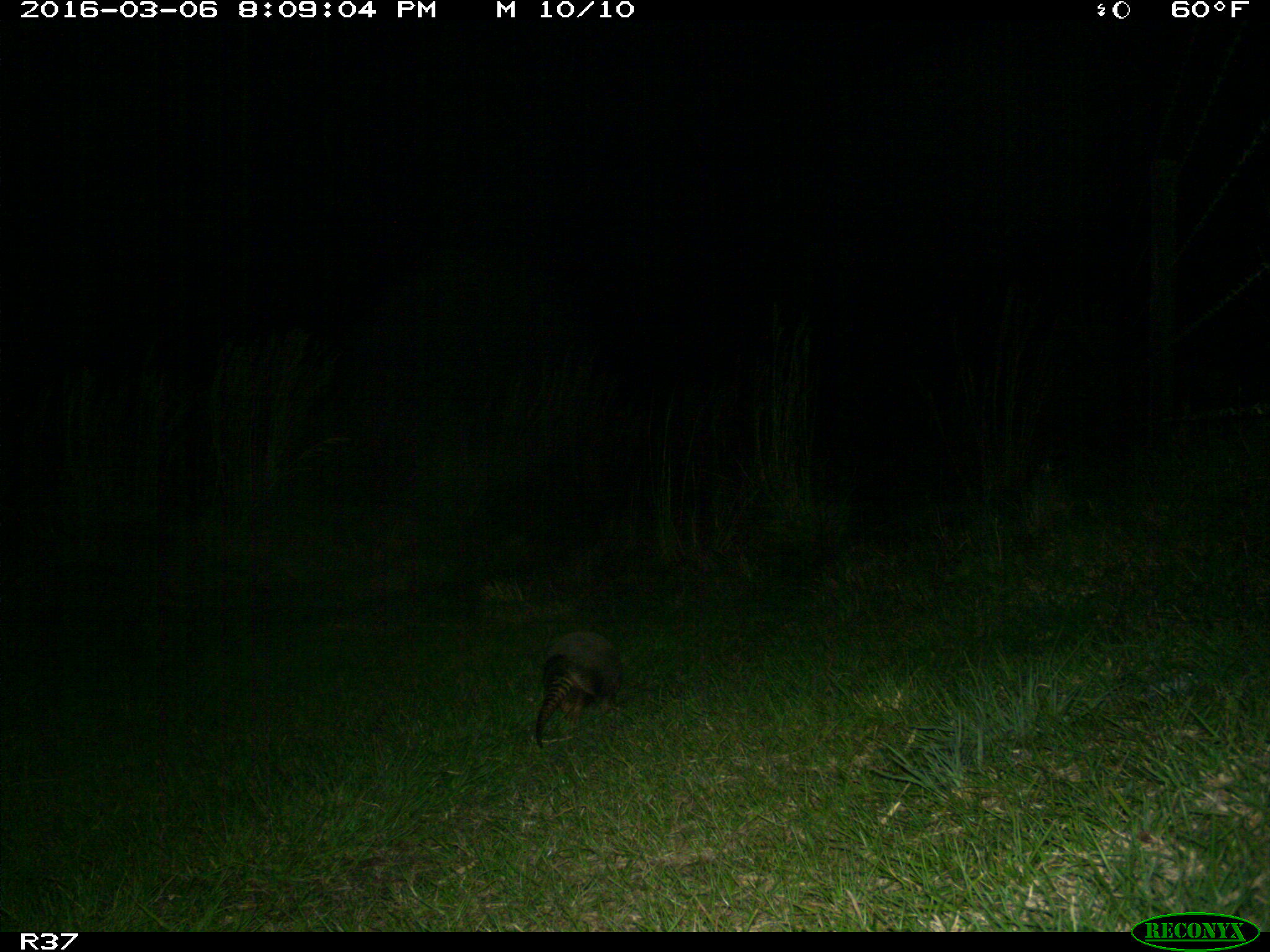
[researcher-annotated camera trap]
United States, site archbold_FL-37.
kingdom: Animalia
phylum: Chordata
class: Mammalia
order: Cingulata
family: Dasypodidae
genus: Dasypus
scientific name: Dasypus novemcinctus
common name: nine-banded armadillo